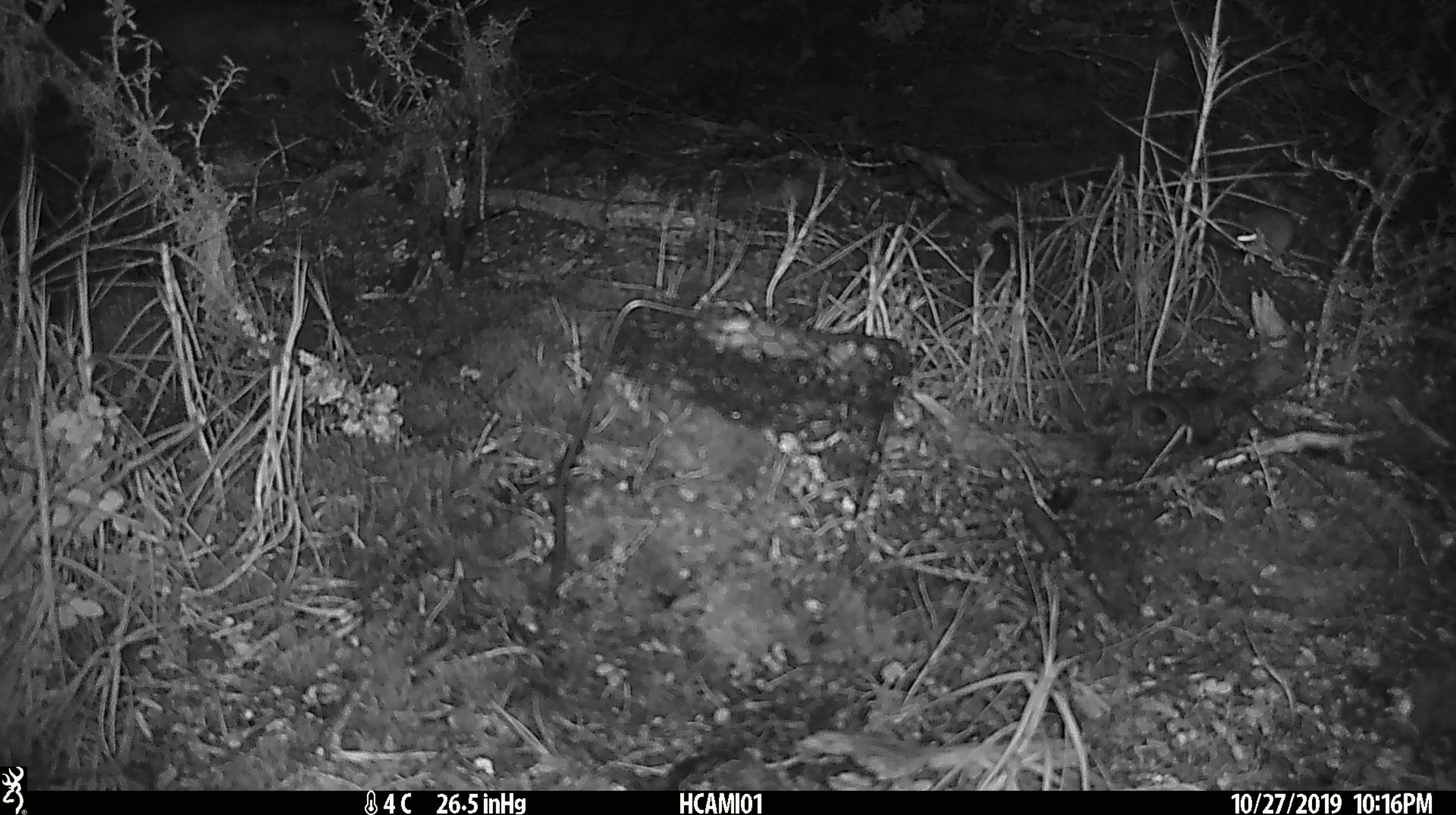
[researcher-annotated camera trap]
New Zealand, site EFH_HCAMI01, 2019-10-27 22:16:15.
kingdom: Animalia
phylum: Chordata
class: Mammalia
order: Rodentia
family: Muridae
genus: Mus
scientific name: Mus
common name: mouse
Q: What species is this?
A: Mouse (Mus).